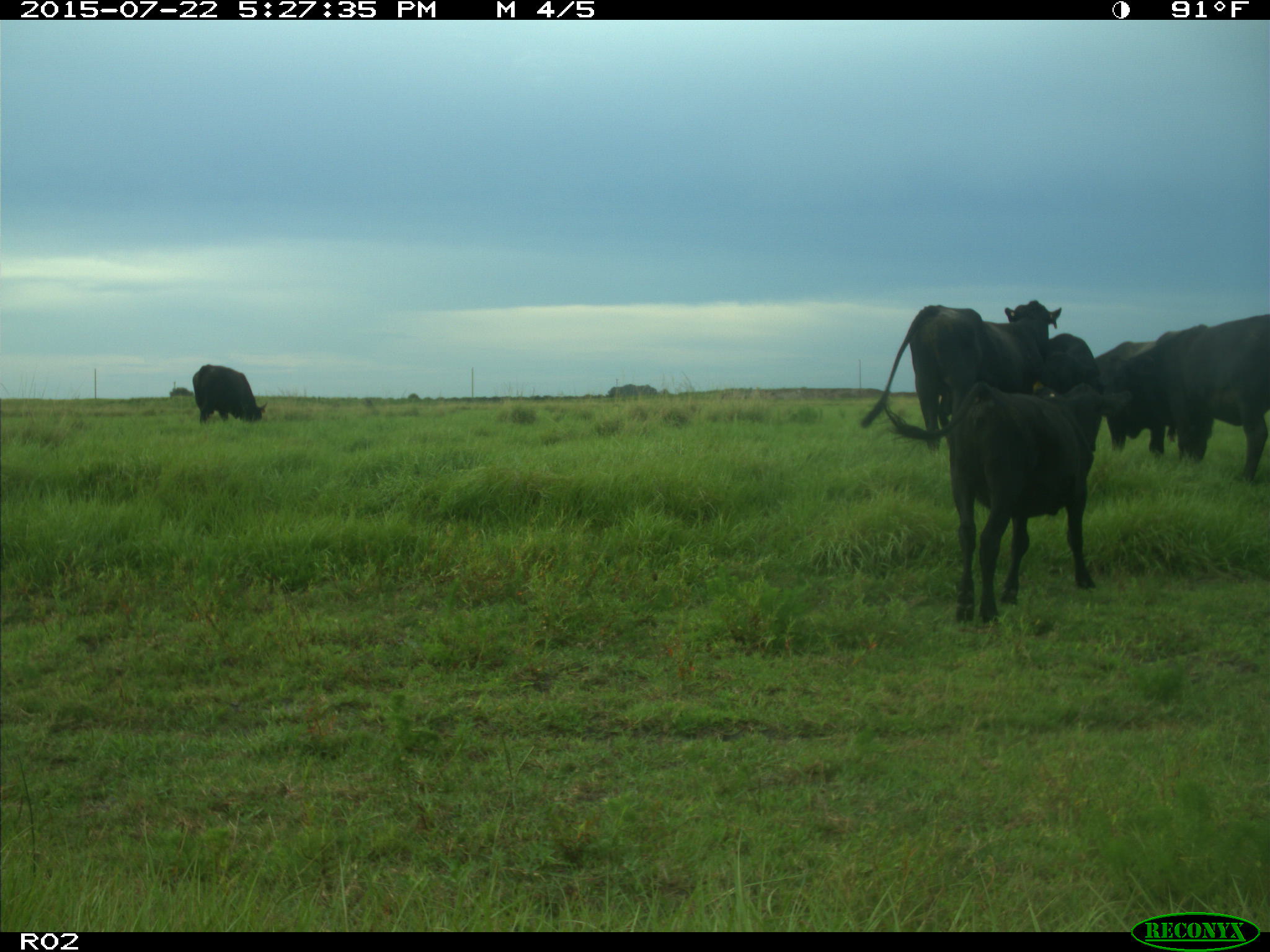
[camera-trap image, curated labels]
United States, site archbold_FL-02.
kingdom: Animalia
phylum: Chordata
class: Mammalia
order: Artiodactyla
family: Bovidae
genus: Bos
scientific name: Bos taurus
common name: domestic cow